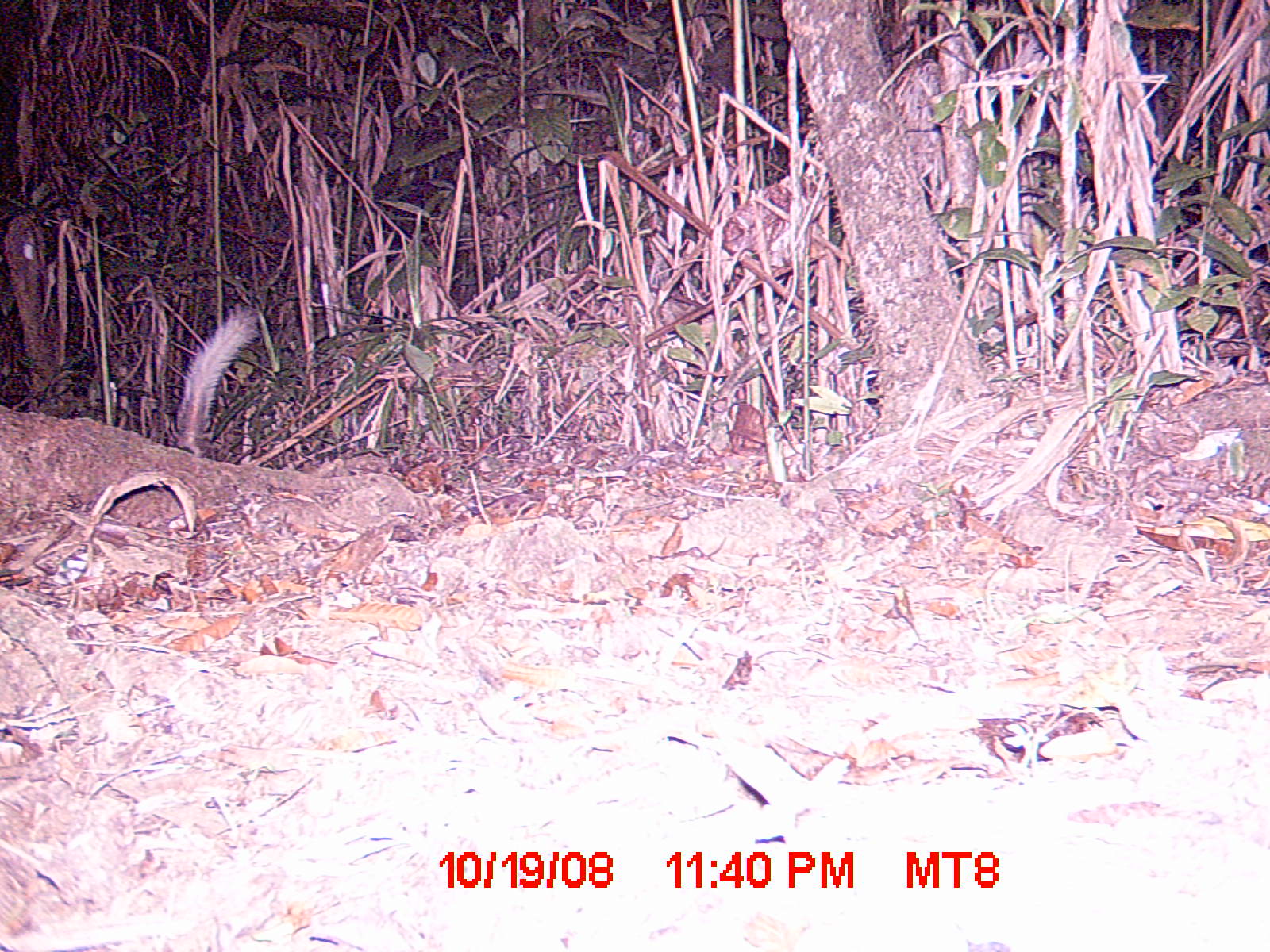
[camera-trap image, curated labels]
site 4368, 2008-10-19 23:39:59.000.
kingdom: Animalia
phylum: Chordata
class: Mammalia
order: Carnivora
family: Eupleridae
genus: Galidictis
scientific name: Galidictis fasciata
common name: broad-striped vontsira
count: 1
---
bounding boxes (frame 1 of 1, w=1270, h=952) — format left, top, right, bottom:
galidictis fasciata: 173, 305, 259, 455